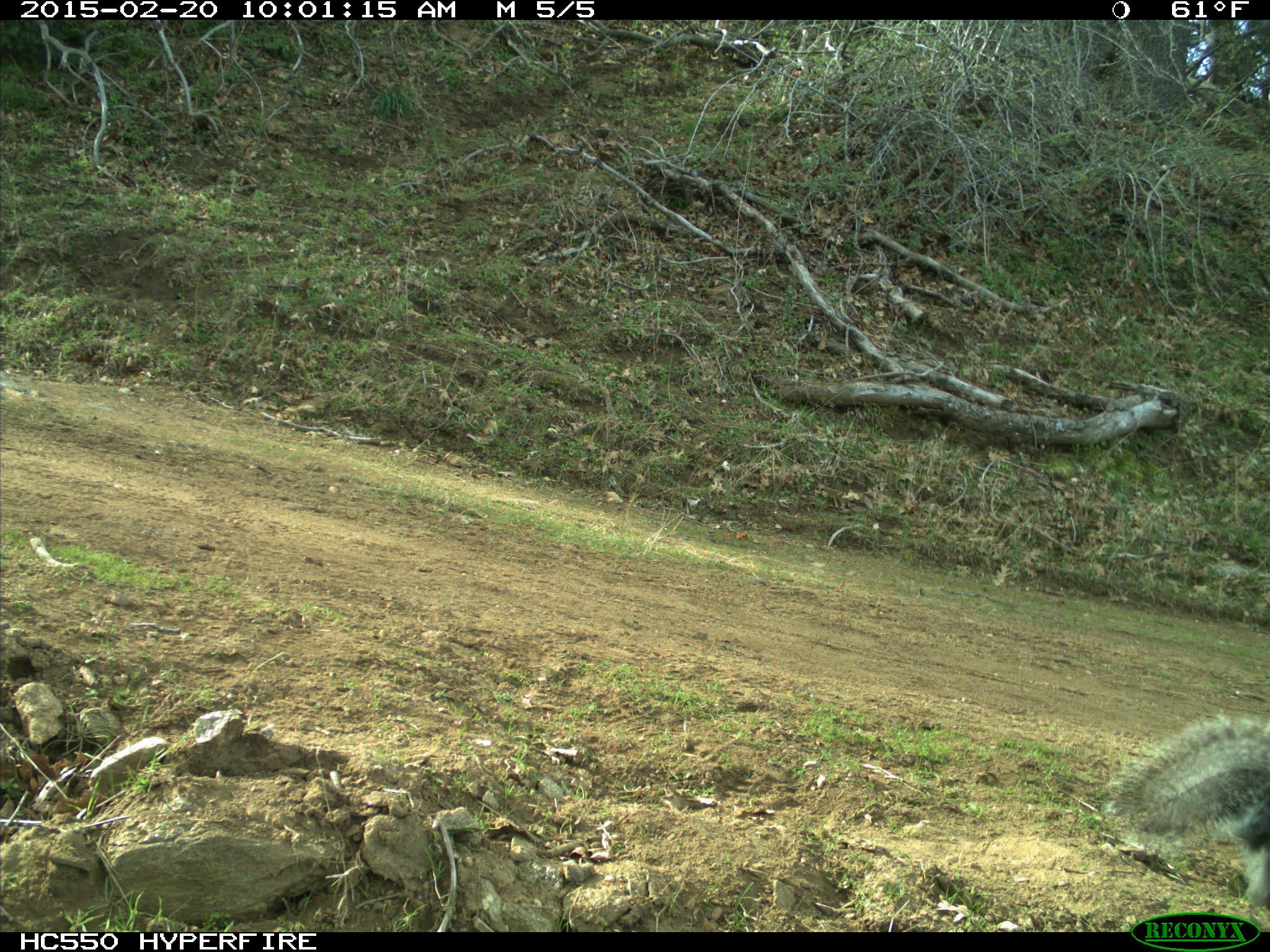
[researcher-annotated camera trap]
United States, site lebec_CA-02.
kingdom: Animalia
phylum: Chordata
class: Mammalia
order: Rodentia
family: Sciuridae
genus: Sciurus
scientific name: Sciurus carolinensis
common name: eastern gray squirrel